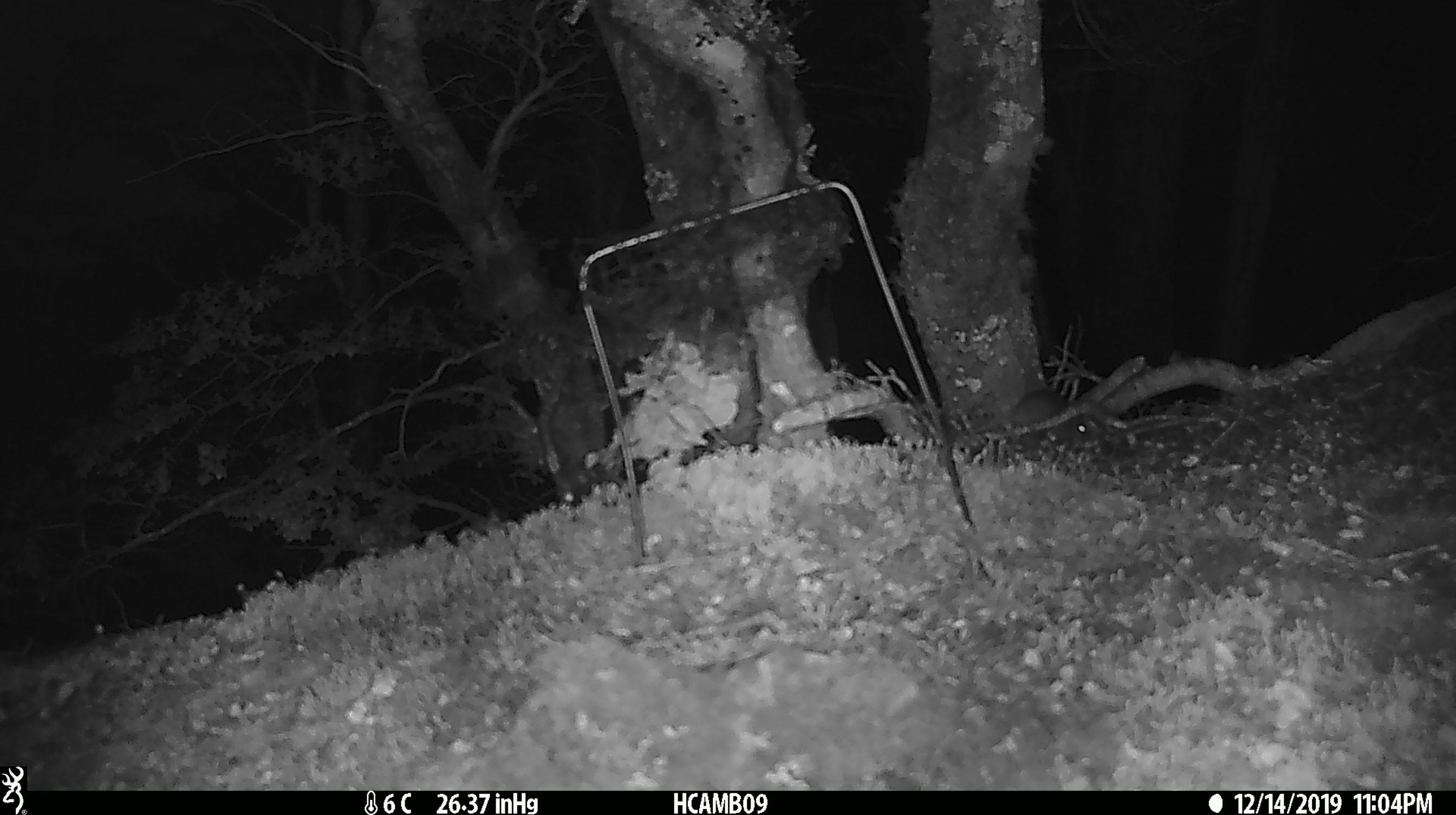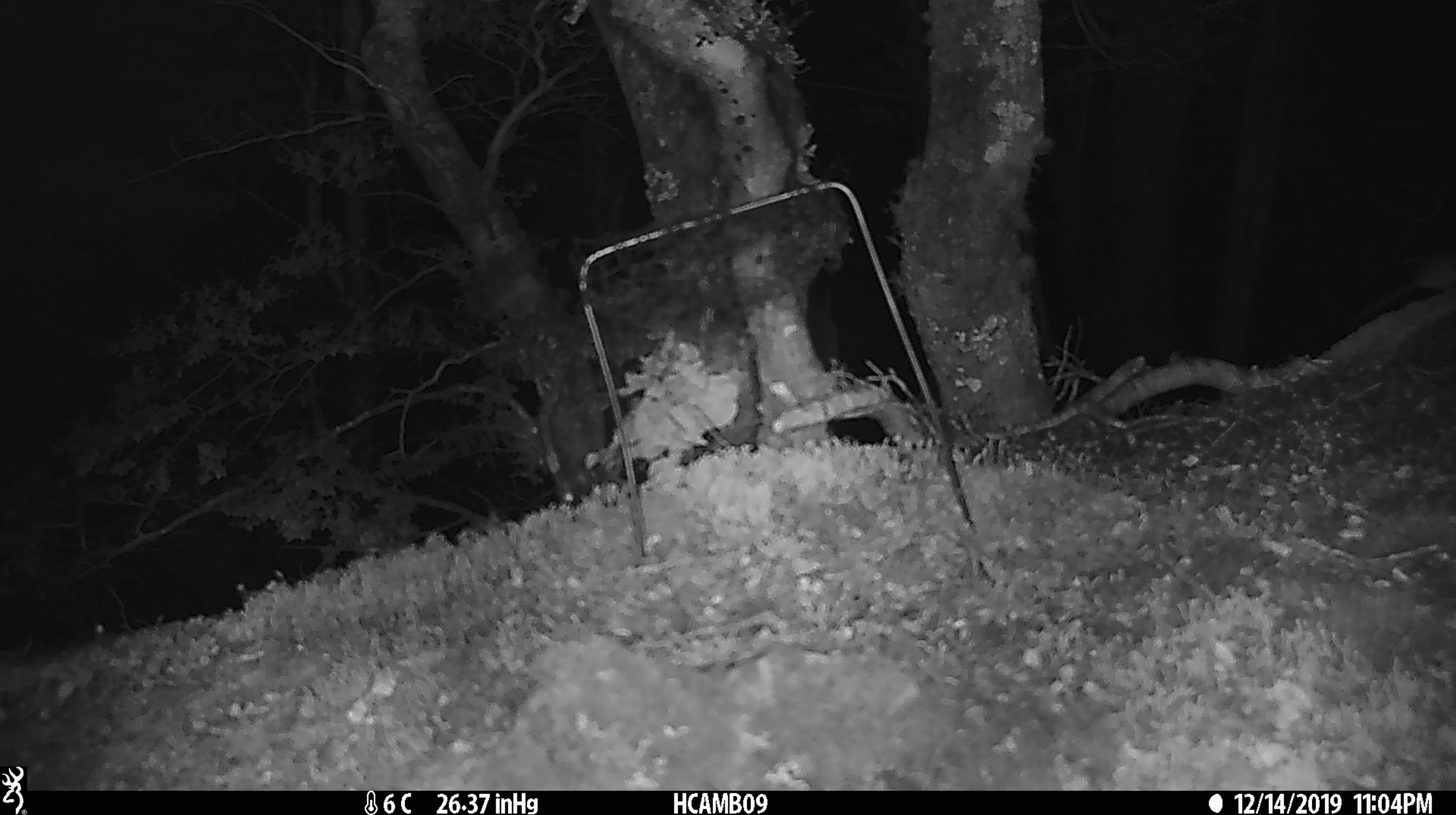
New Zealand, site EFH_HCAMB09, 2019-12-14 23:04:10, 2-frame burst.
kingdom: Animalia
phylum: Chordata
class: Mammalia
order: Rodentia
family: Muridae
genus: Mus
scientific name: Mus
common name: mouse